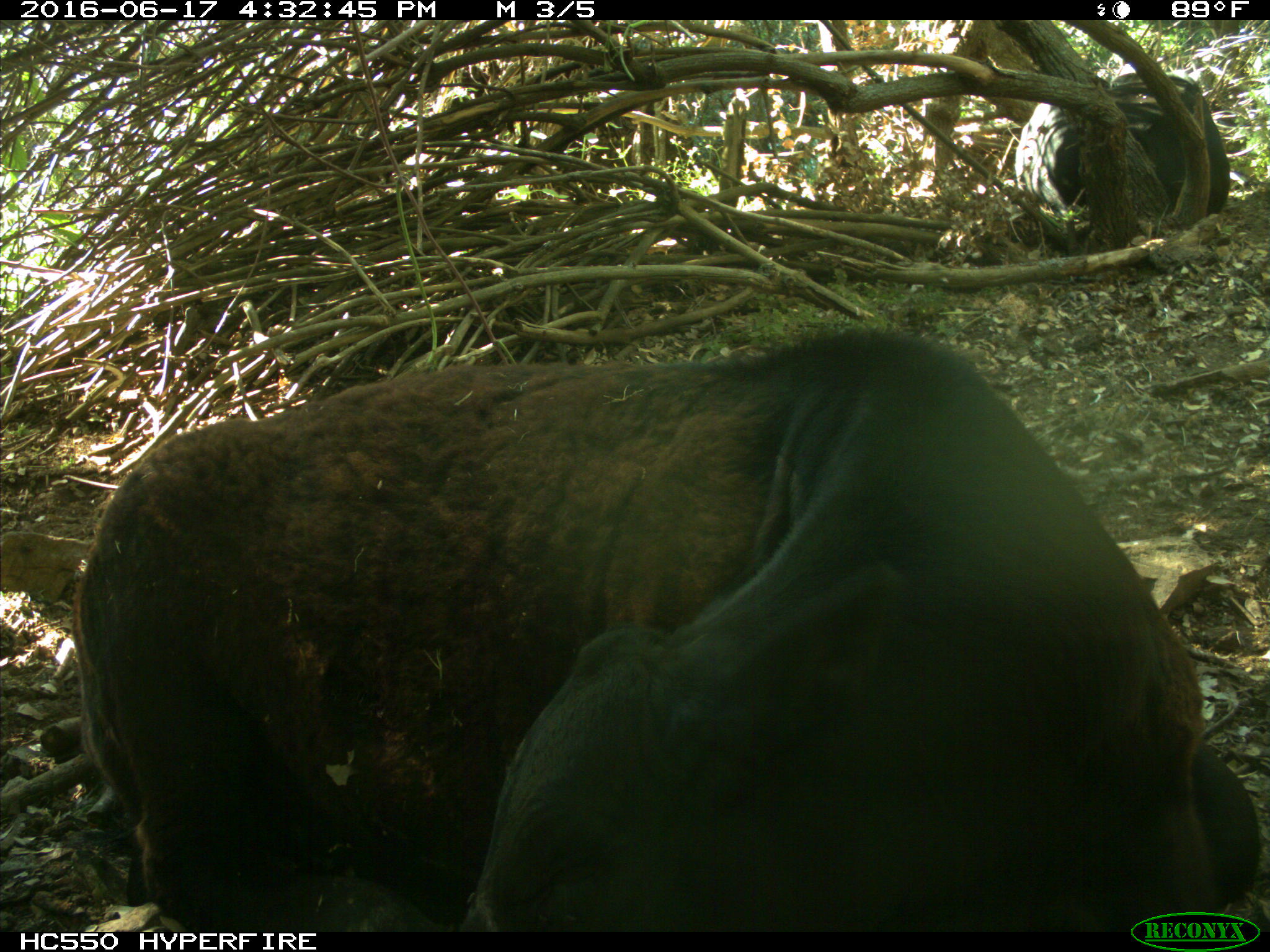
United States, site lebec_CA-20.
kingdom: Animalia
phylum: Chordata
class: Mammalia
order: Artiodactyla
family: Bovidae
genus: Bos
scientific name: Bos taurus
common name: domestic cow